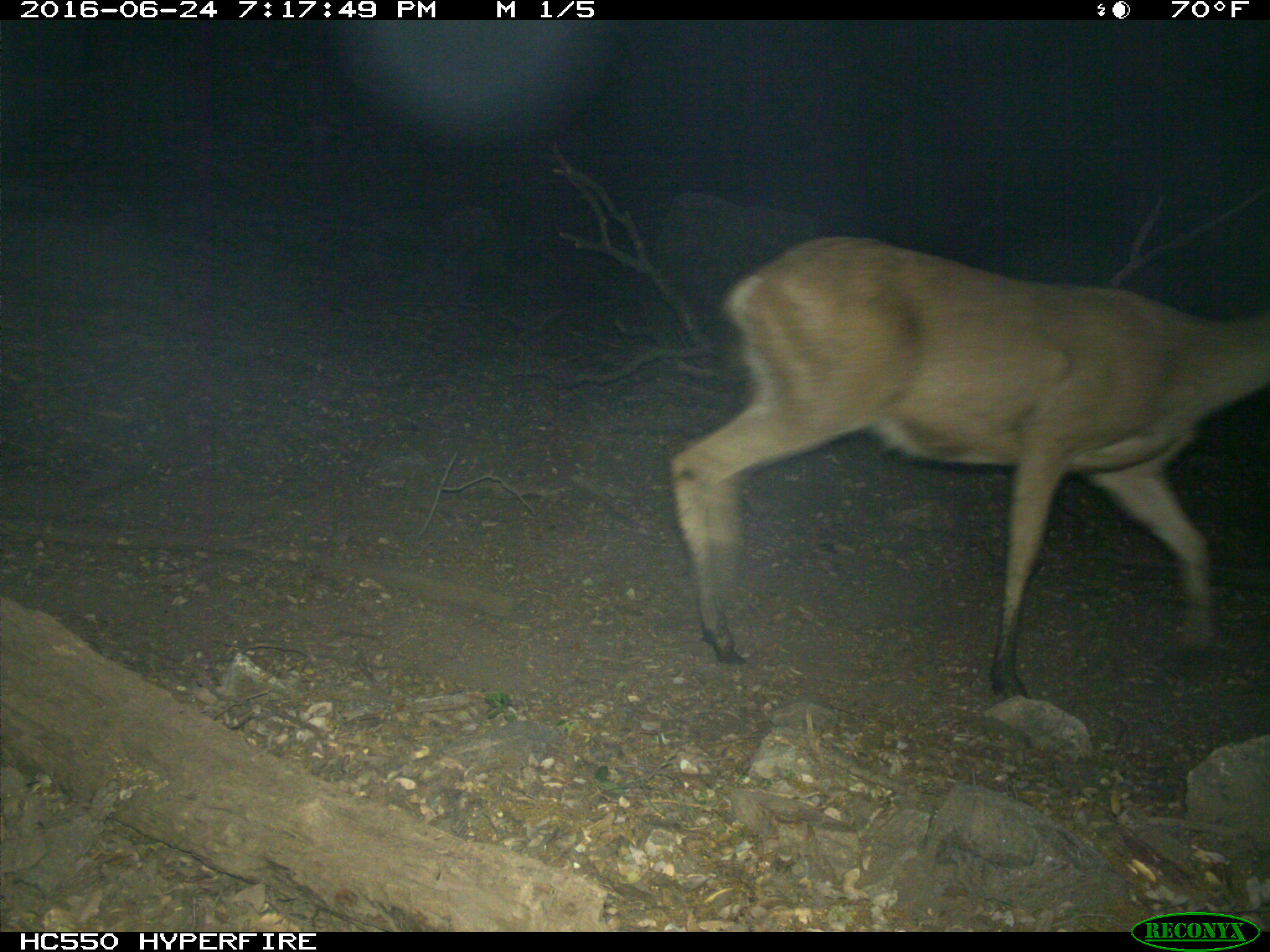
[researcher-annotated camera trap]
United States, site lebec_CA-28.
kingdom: Animalia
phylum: Chordata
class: Mammalia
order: Artiodactyla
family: Cervidae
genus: Odocoileus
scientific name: Odocoileus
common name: deer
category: unidentified deer